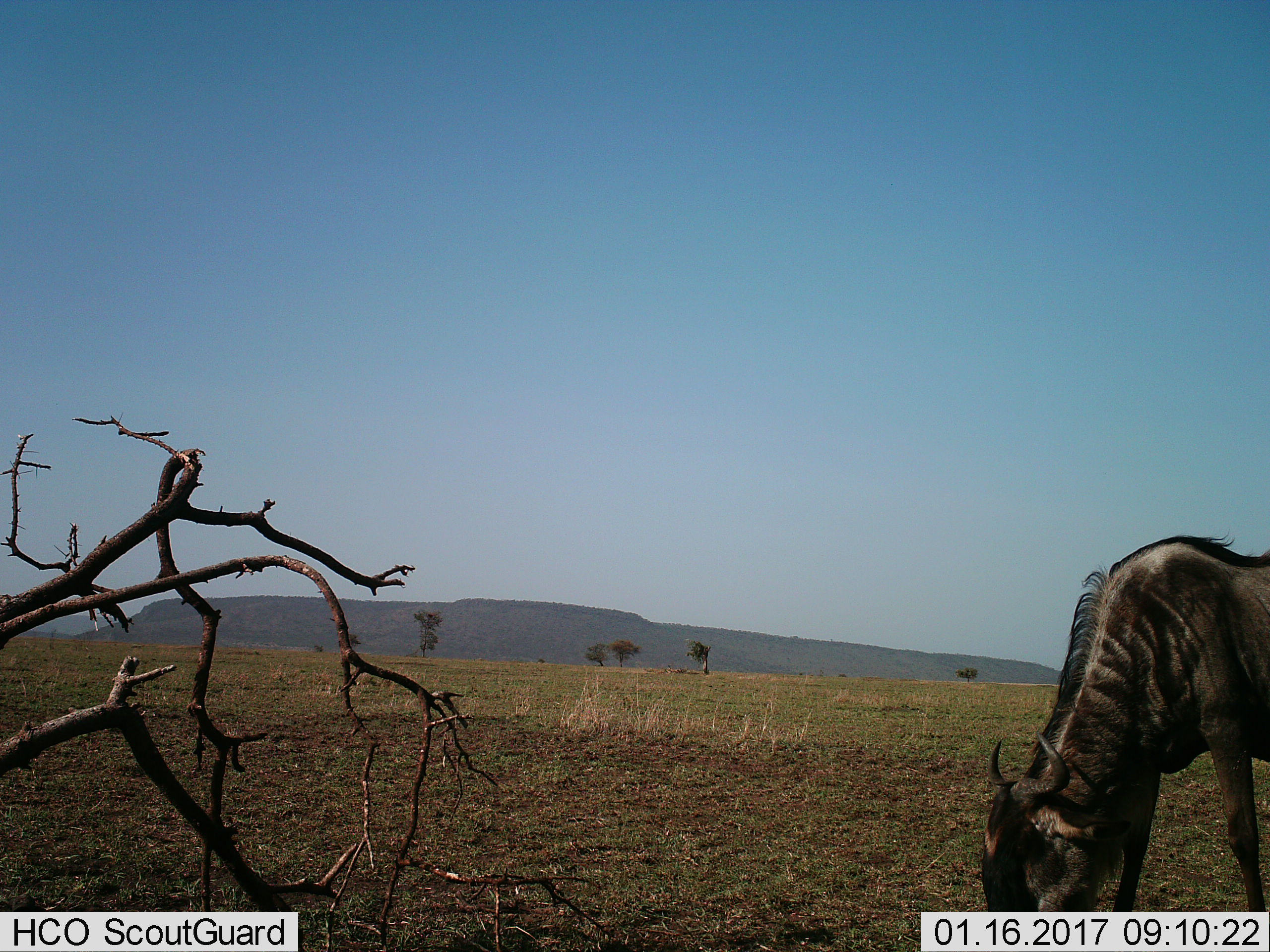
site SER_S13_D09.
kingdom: Animalia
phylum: Chordata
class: Mammalia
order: Artiodactyla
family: Bovidae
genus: Connochaetes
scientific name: Connochaetes taurinus taurinus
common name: blue wildebeest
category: wildebeestblue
Wildebeestblue (blue wildebeest) (Connochaetes taurinus taurinus), count 1. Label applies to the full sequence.